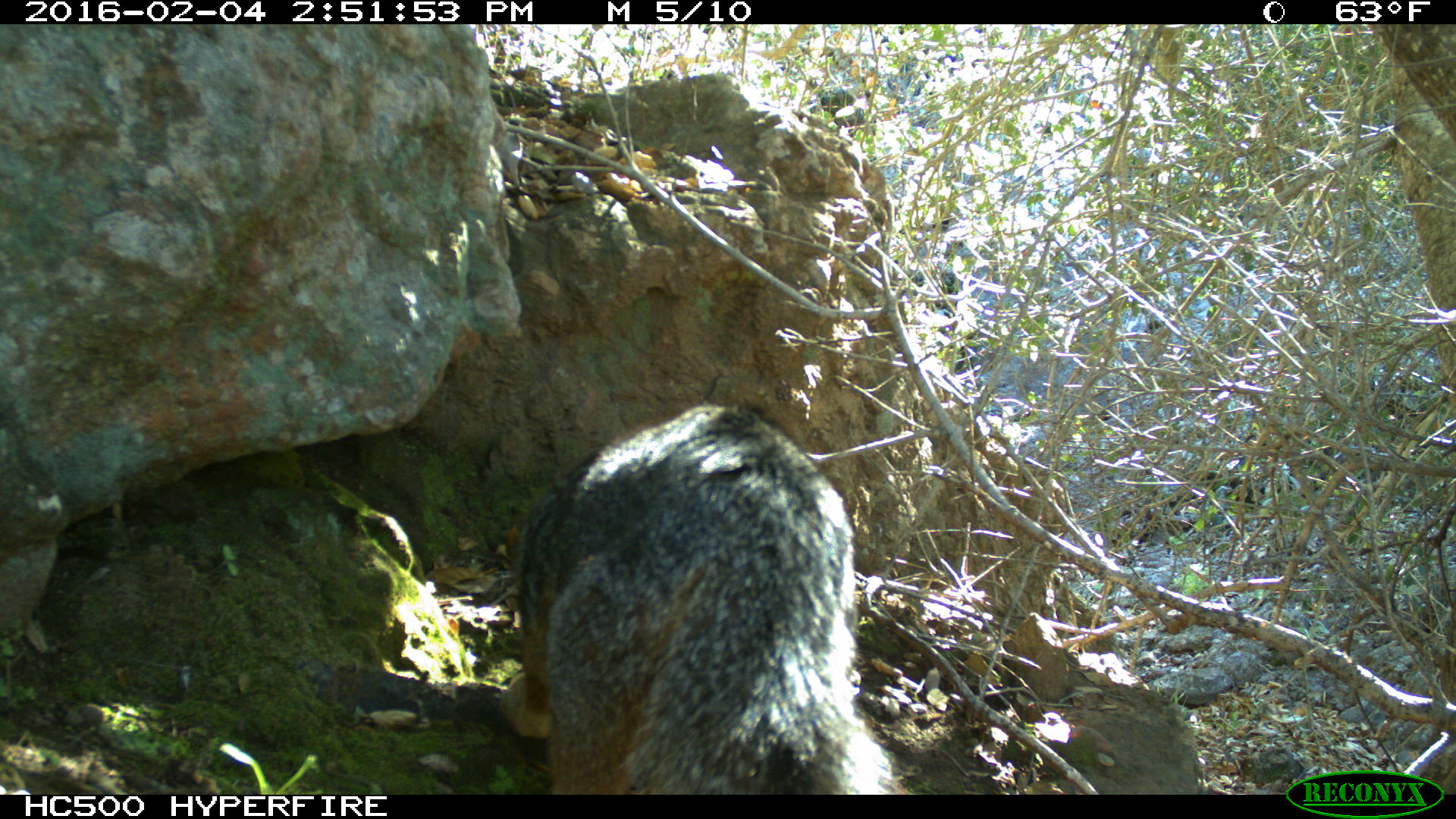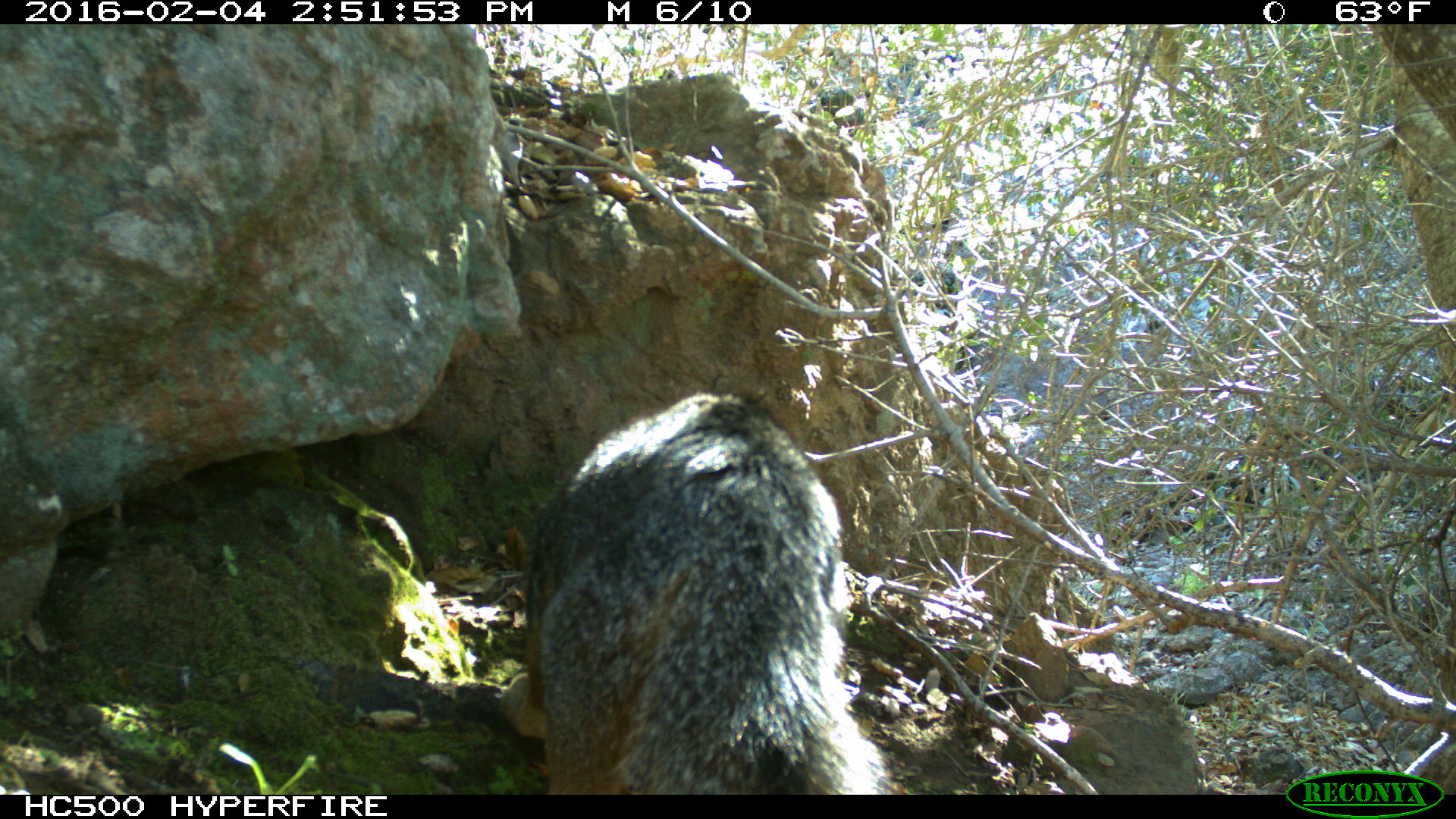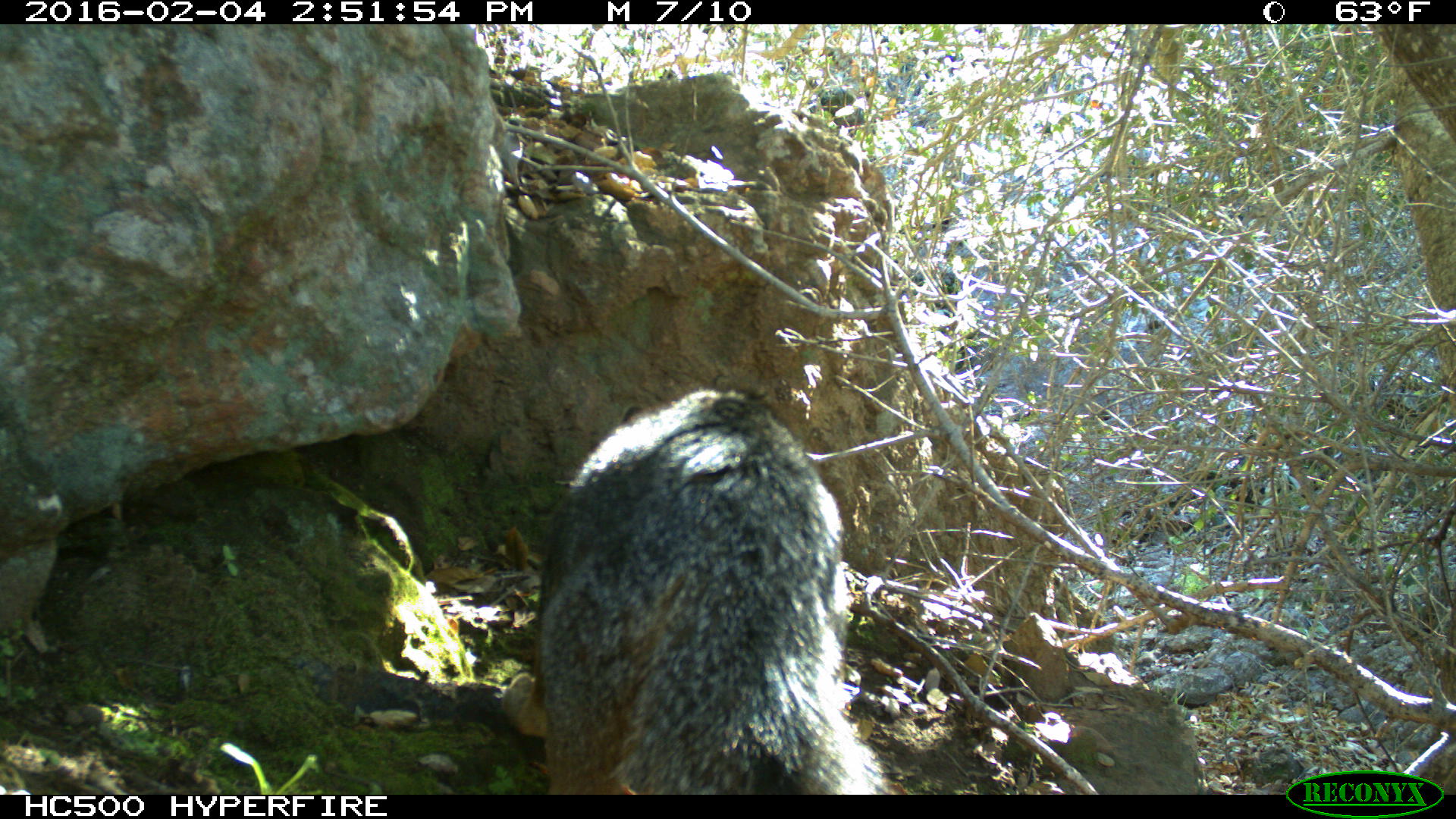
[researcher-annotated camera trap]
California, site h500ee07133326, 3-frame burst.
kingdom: Animalia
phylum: Chordata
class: Mammalia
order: Carnivora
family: Canidae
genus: Urocyon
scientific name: Urocyon littoralis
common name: island fox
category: fox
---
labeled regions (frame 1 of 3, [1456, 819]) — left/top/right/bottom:
fox: 500/400/899/794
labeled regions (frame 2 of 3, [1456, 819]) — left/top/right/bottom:
fox: 497/394/896/795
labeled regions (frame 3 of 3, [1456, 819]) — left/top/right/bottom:
fox: 495/388/890/794